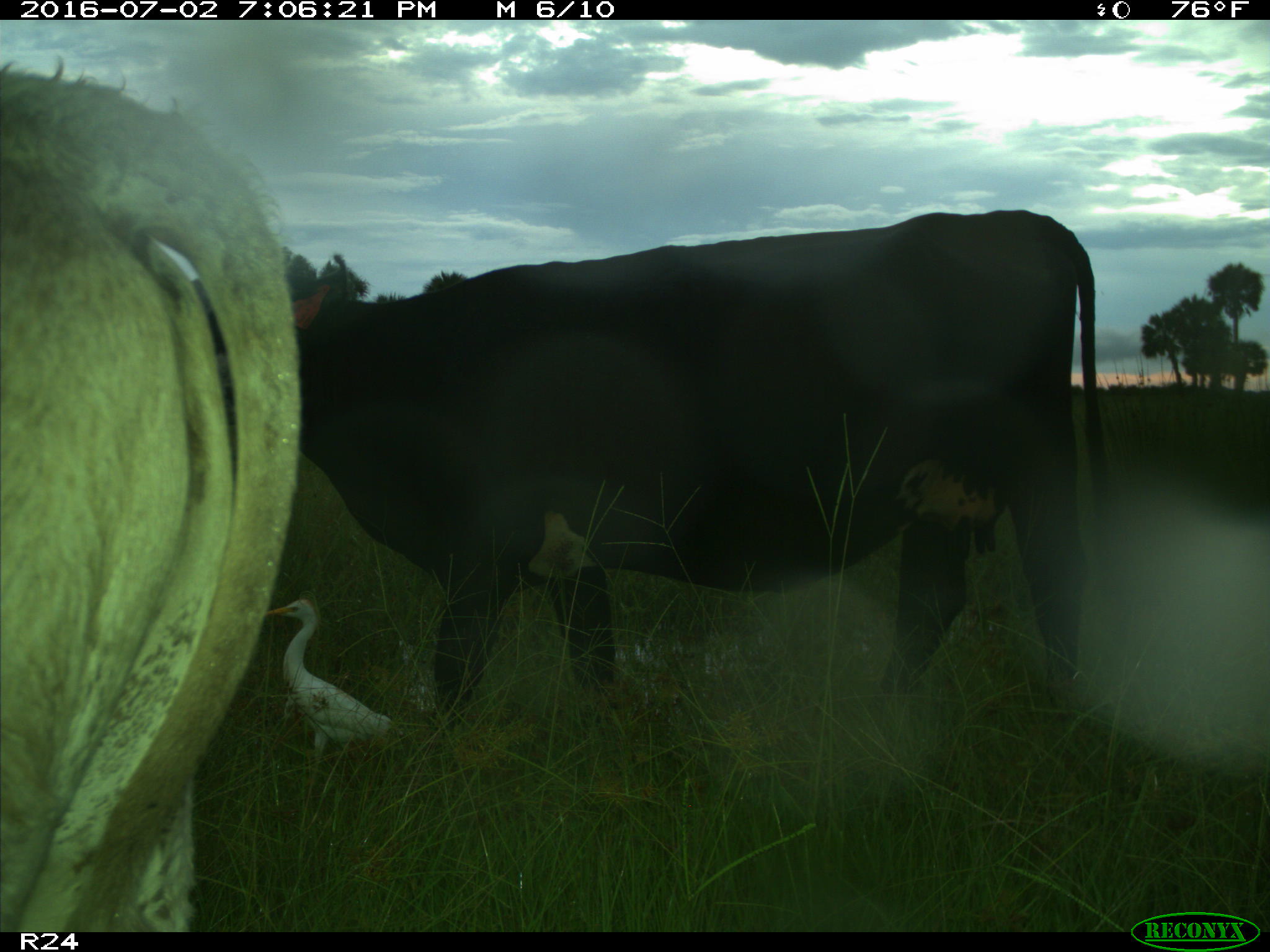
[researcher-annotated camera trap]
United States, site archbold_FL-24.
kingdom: Animalia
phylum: Chordata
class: Mammalia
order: Artiodactyla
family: Bovidae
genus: Bos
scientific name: Bos taurus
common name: domestic cow